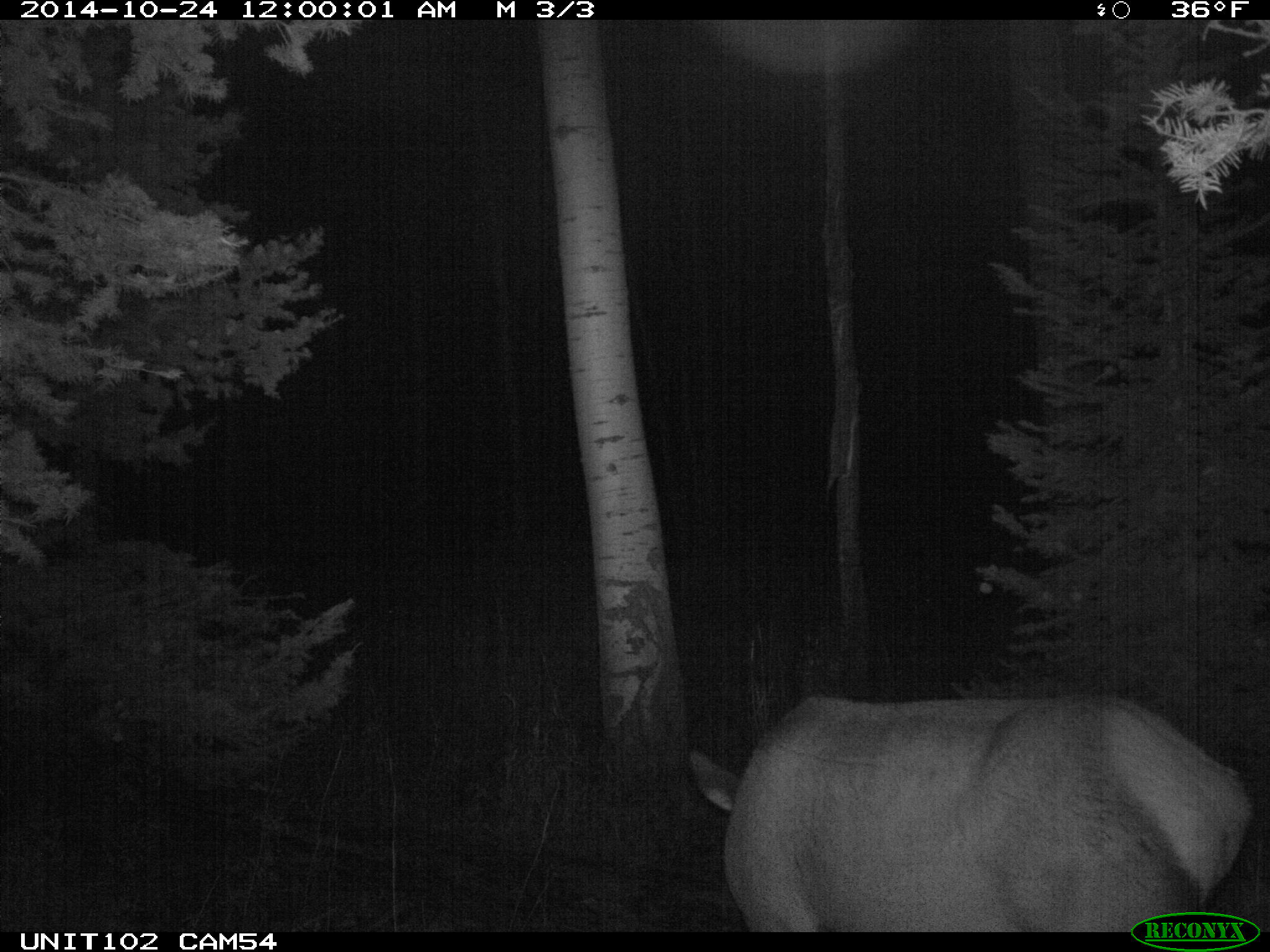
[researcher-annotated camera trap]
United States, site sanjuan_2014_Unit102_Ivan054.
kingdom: Animalia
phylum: Chordata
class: Mammalia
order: Artiodactyla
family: Cervidae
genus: Cervus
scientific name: Cervus elaphus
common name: red deer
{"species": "Cervus elaphus (red deer)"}